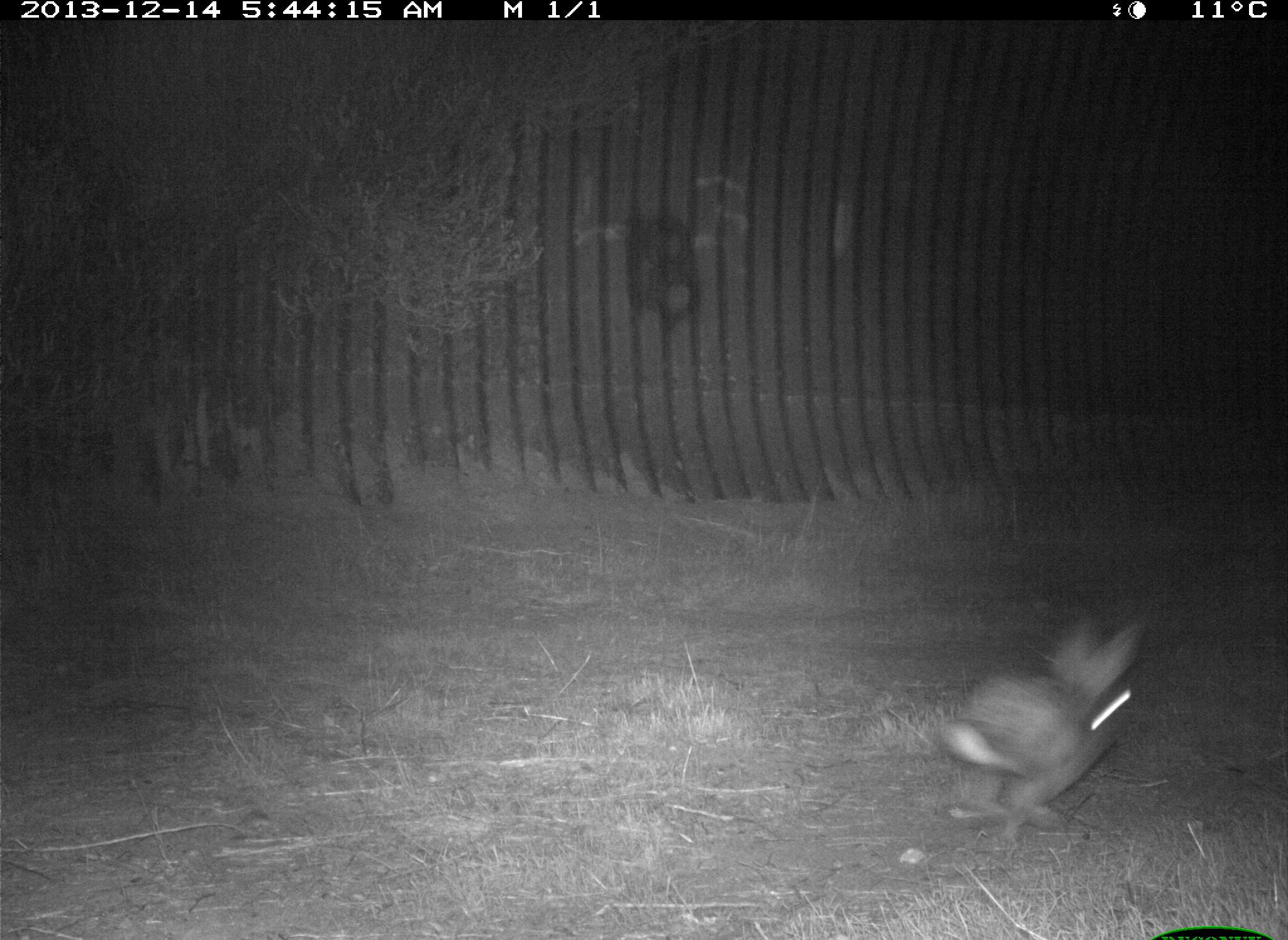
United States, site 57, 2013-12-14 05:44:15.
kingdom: Animalia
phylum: Chordata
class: Mammalia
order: Lagomorpha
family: Leporidae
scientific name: Leporidae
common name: rabbits and hares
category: rabbit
Rabbit (rabbits and hares) (Leporidae).